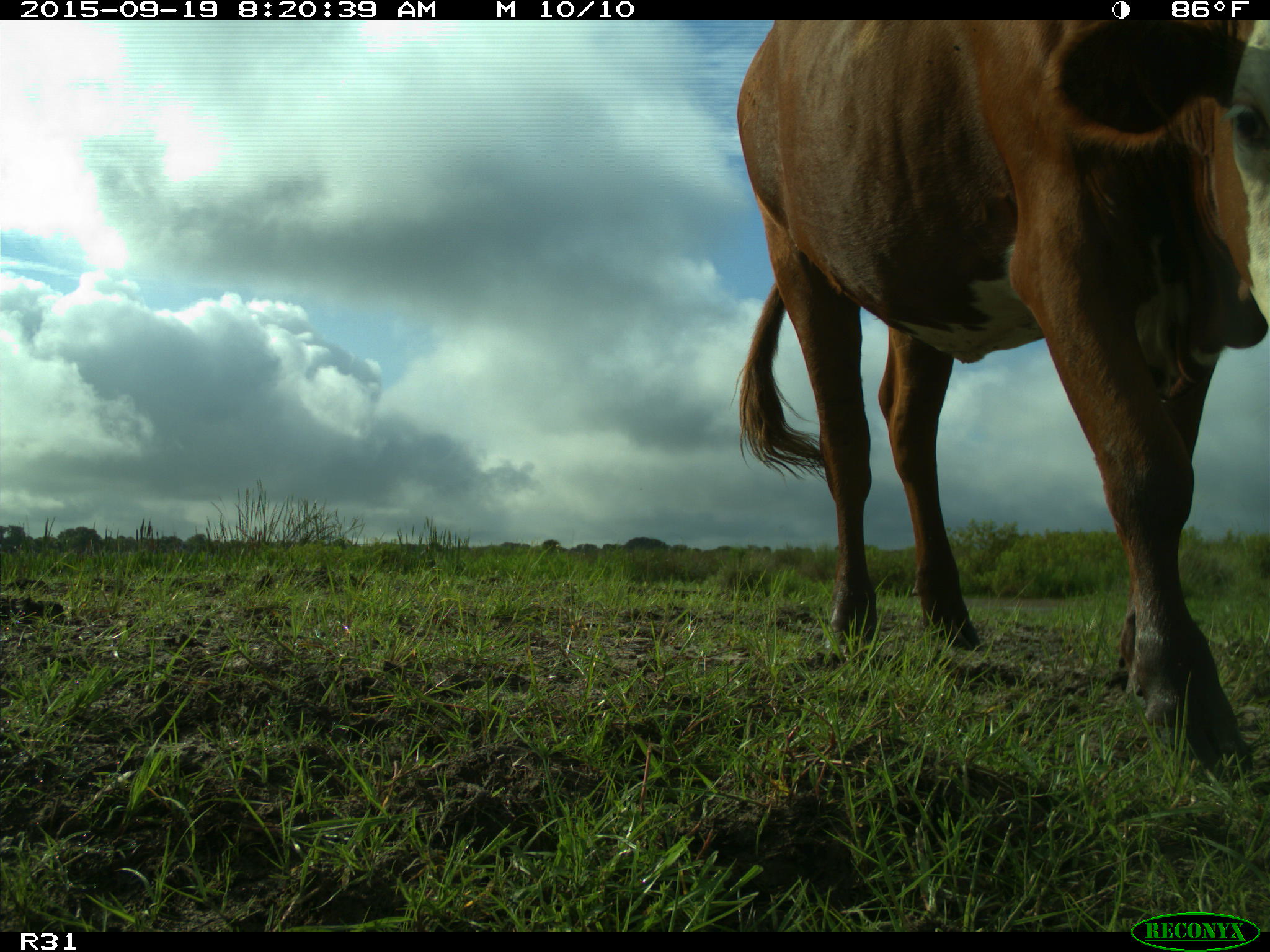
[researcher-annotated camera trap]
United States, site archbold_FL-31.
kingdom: Animalia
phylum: Chordata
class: Mammalia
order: Artiodactyla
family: Bovidae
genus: Bos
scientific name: Bos taurus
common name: domestic cow